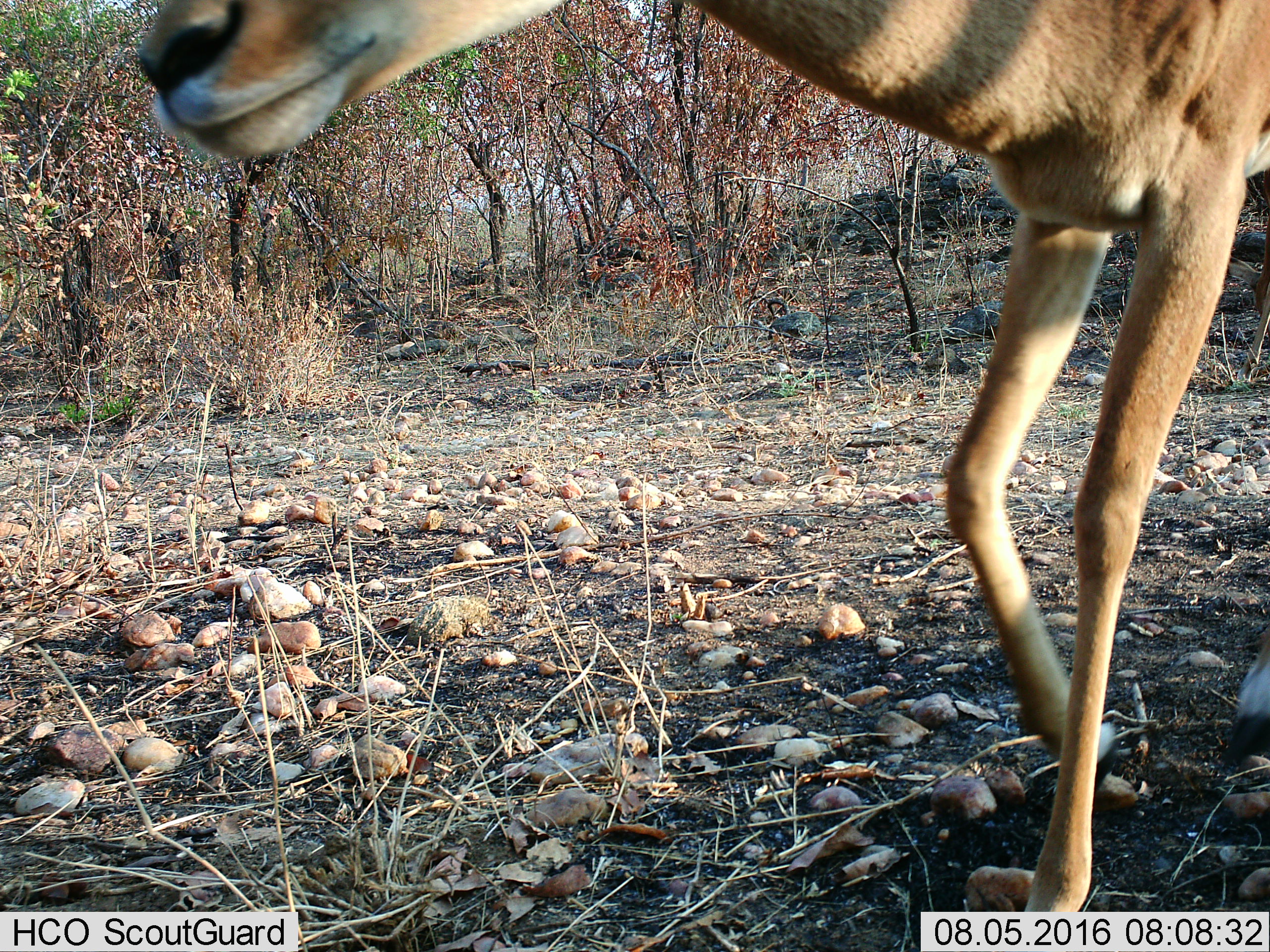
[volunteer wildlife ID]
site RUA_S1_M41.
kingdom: Animalia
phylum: Chordata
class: Mammalia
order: Artiodactyla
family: Bovidae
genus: Aepyceros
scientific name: Aepyceros melampus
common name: impala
Impala (Aepyceros melampus), count 1. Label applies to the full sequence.